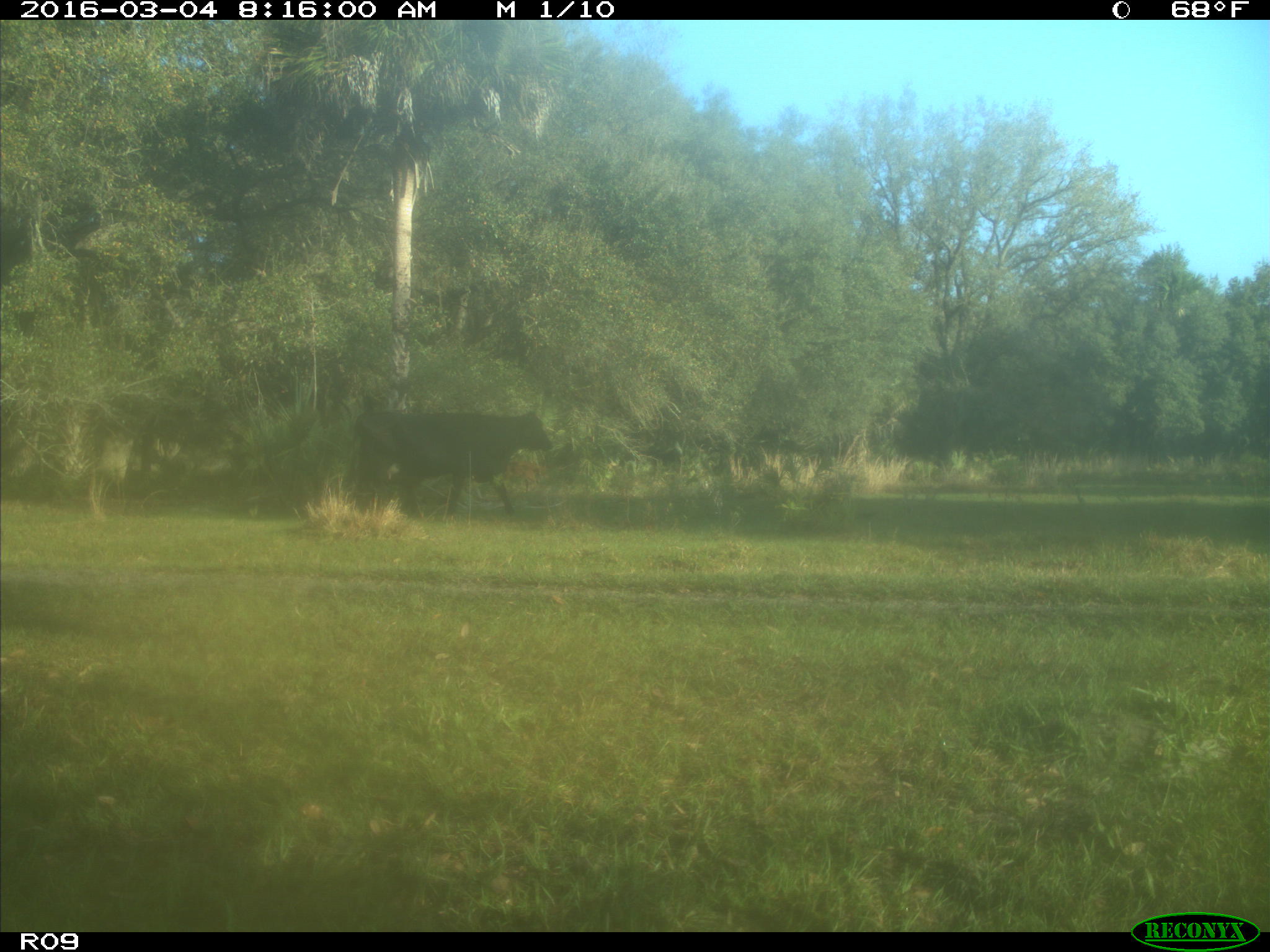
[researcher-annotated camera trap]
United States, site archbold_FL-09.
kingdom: Animalia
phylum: Chordata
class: Mammalia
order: Artiodactyla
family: Bovidae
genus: Bos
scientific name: Bos taurus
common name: domestic cow